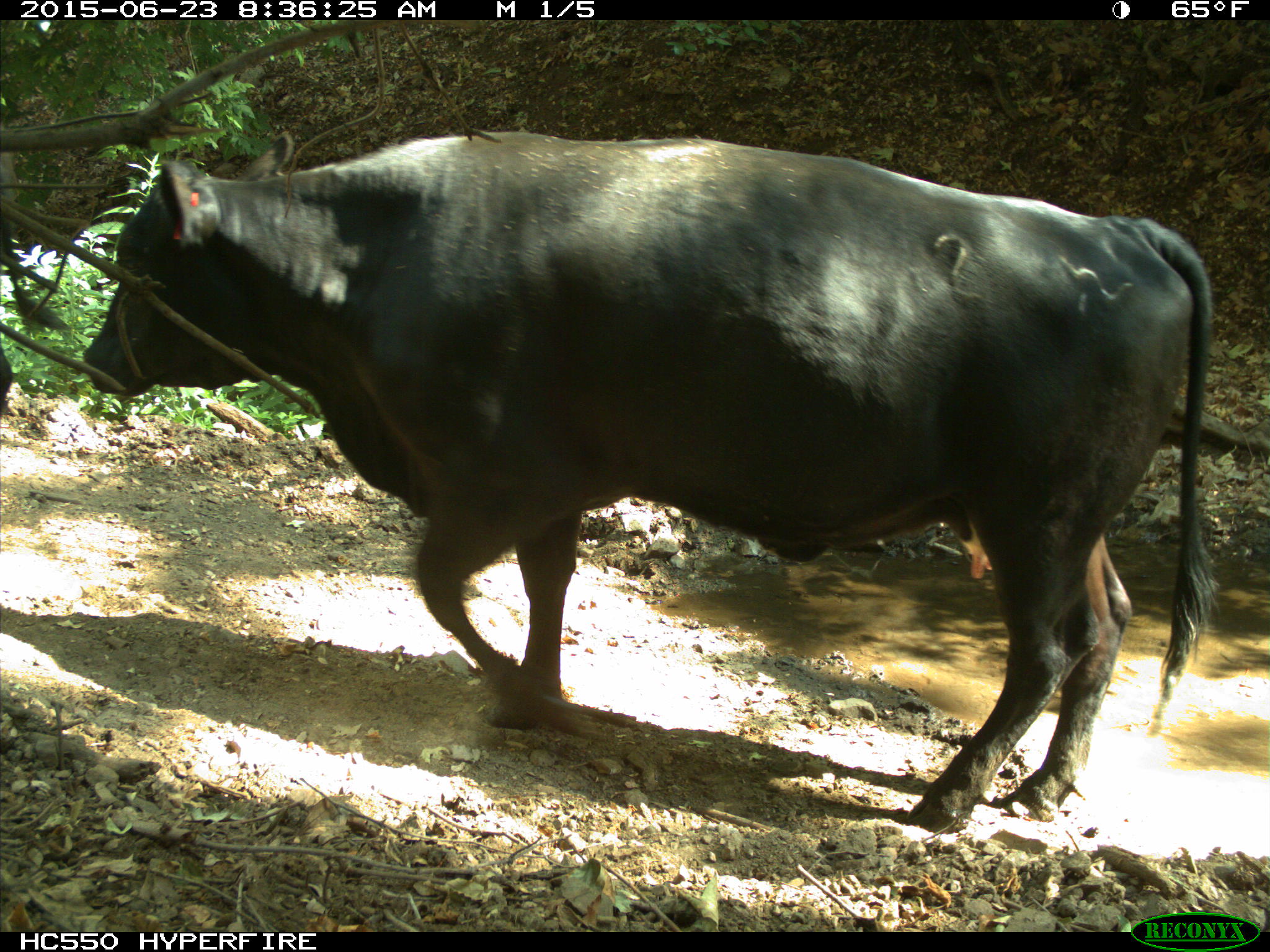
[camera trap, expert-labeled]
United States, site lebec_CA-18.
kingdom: Animalia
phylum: Chordata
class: Mammalia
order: Artiodactyla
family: Bovidae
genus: Bos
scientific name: Bos taurus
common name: domestic cow